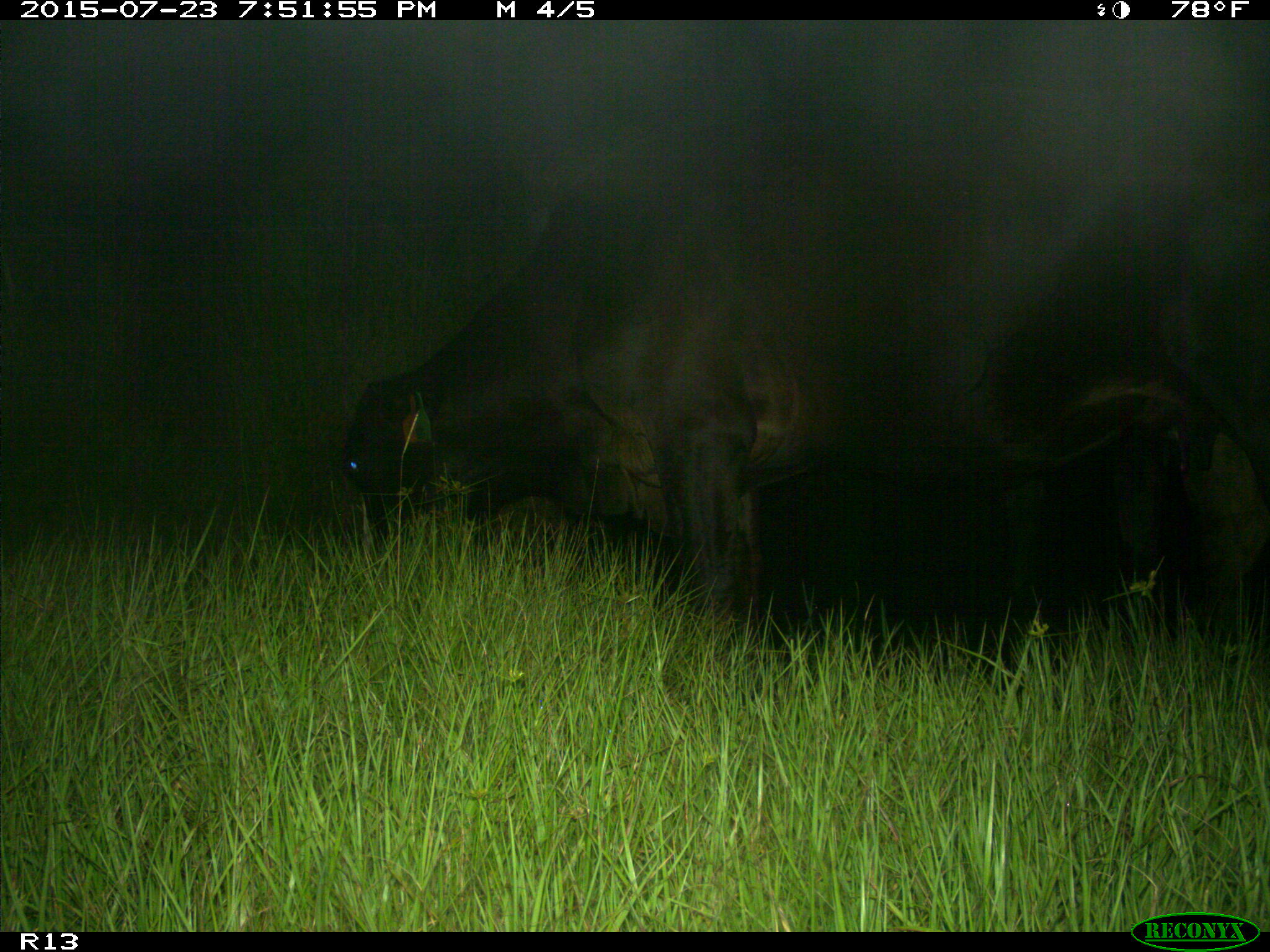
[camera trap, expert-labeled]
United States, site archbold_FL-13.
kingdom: Animalia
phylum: Chordata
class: Mammalia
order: Artiodactyla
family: Bovidae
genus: Bos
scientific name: Bos taurus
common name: domestic cow